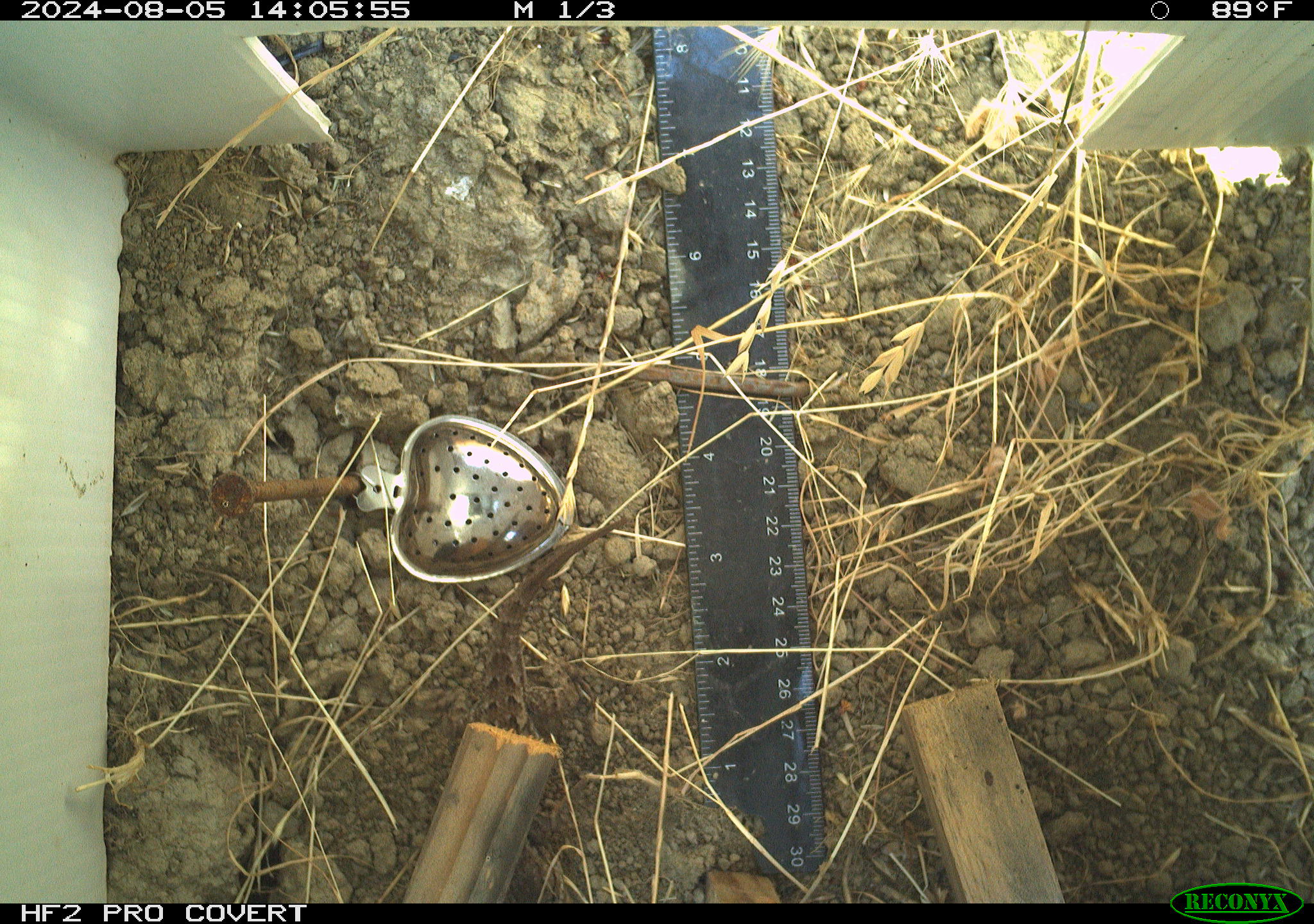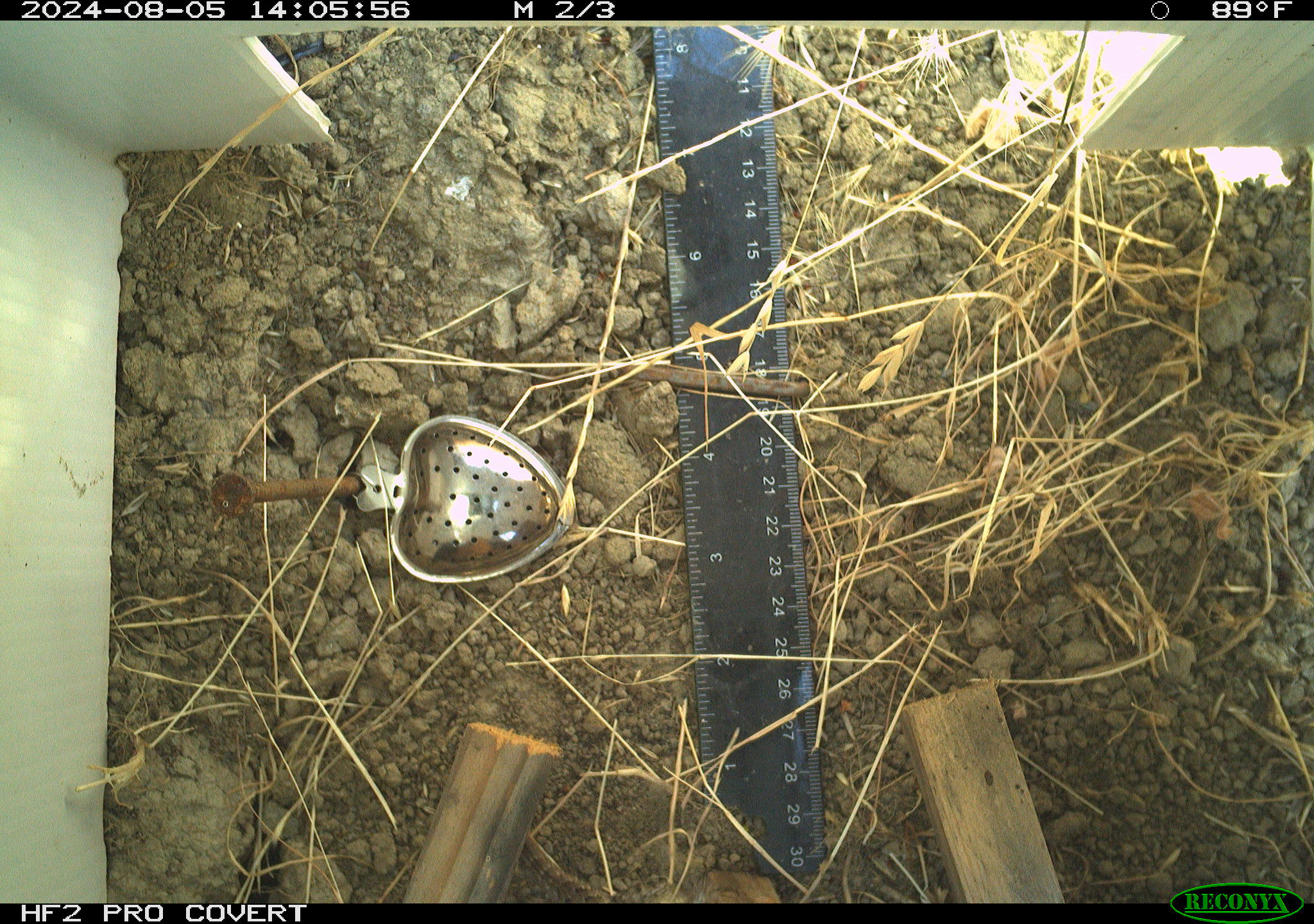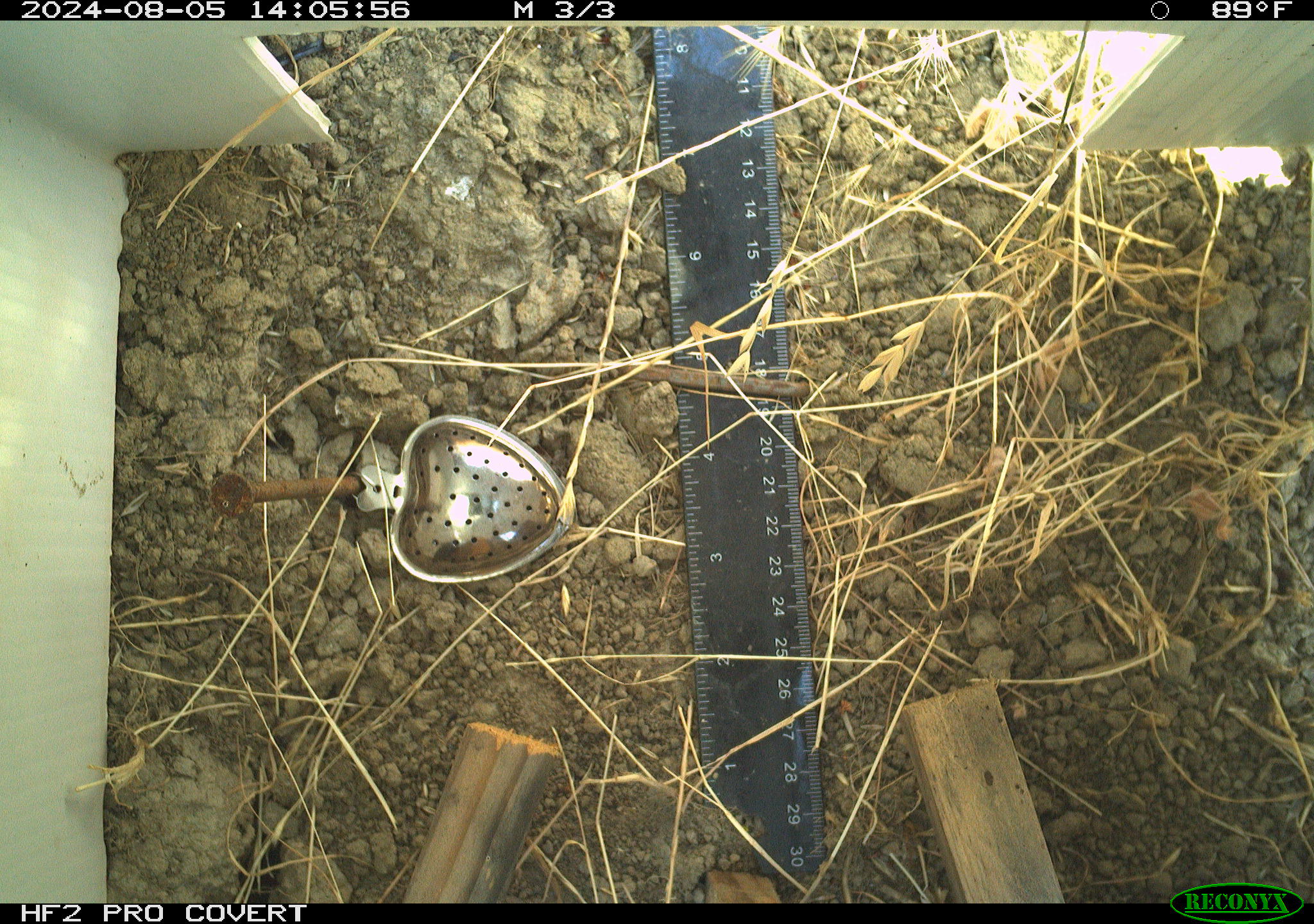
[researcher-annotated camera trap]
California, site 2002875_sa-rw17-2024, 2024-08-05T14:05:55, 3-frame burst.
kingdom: Animalia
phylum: Chordata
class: Reptilia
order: Squamata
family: Phrynosomatidae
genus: Sceloporus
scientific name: Sceloporus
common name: spiny lizards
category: sceloporus species